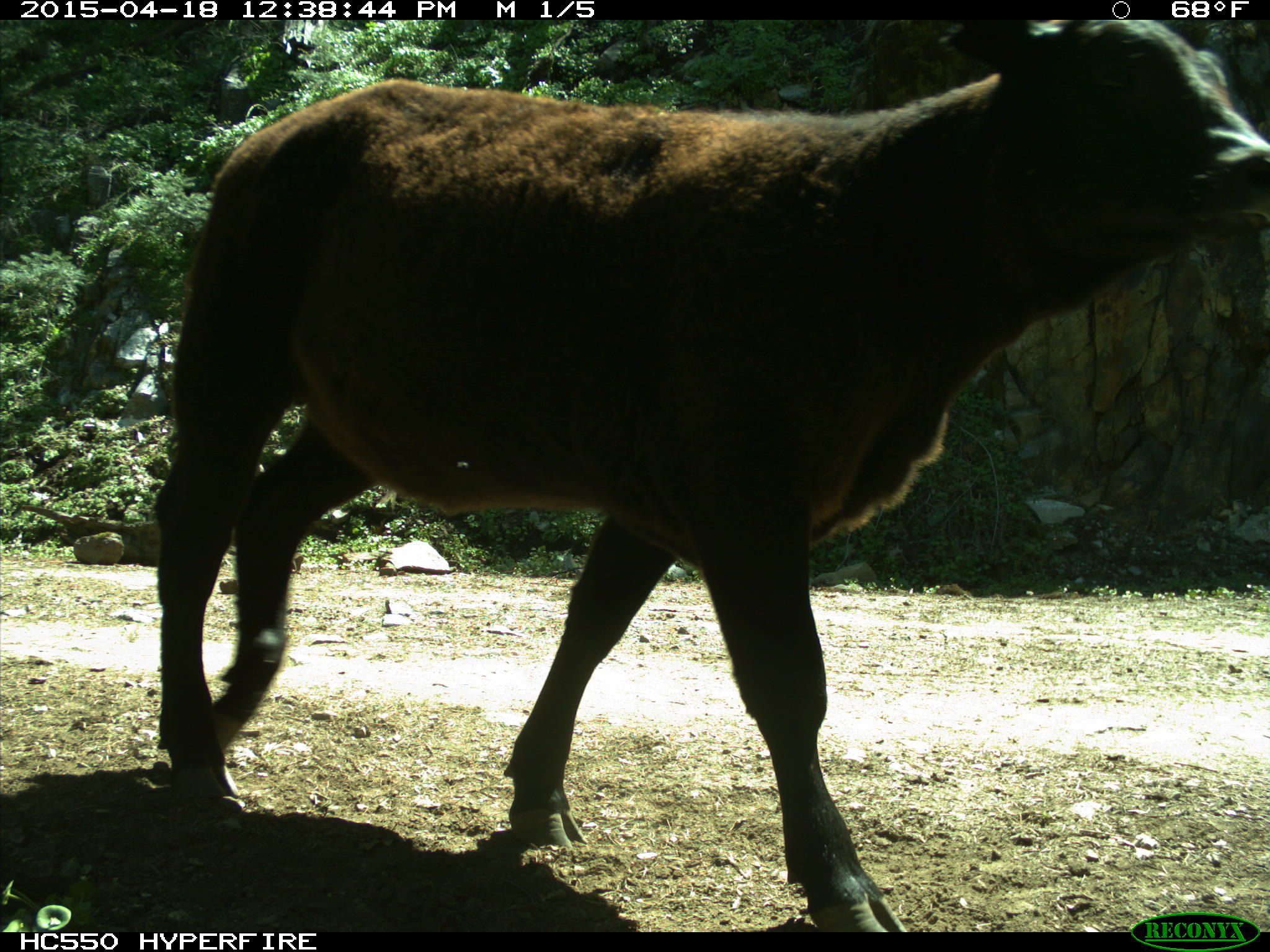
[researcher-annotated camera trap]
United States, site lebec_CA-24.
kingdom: Animalia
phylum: Chordata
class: Mammalia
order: Artiodactyla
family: Bovidae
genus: Bos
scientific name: Bos taurus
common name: domestic cow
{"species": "Bos taurus (domestic cow)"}